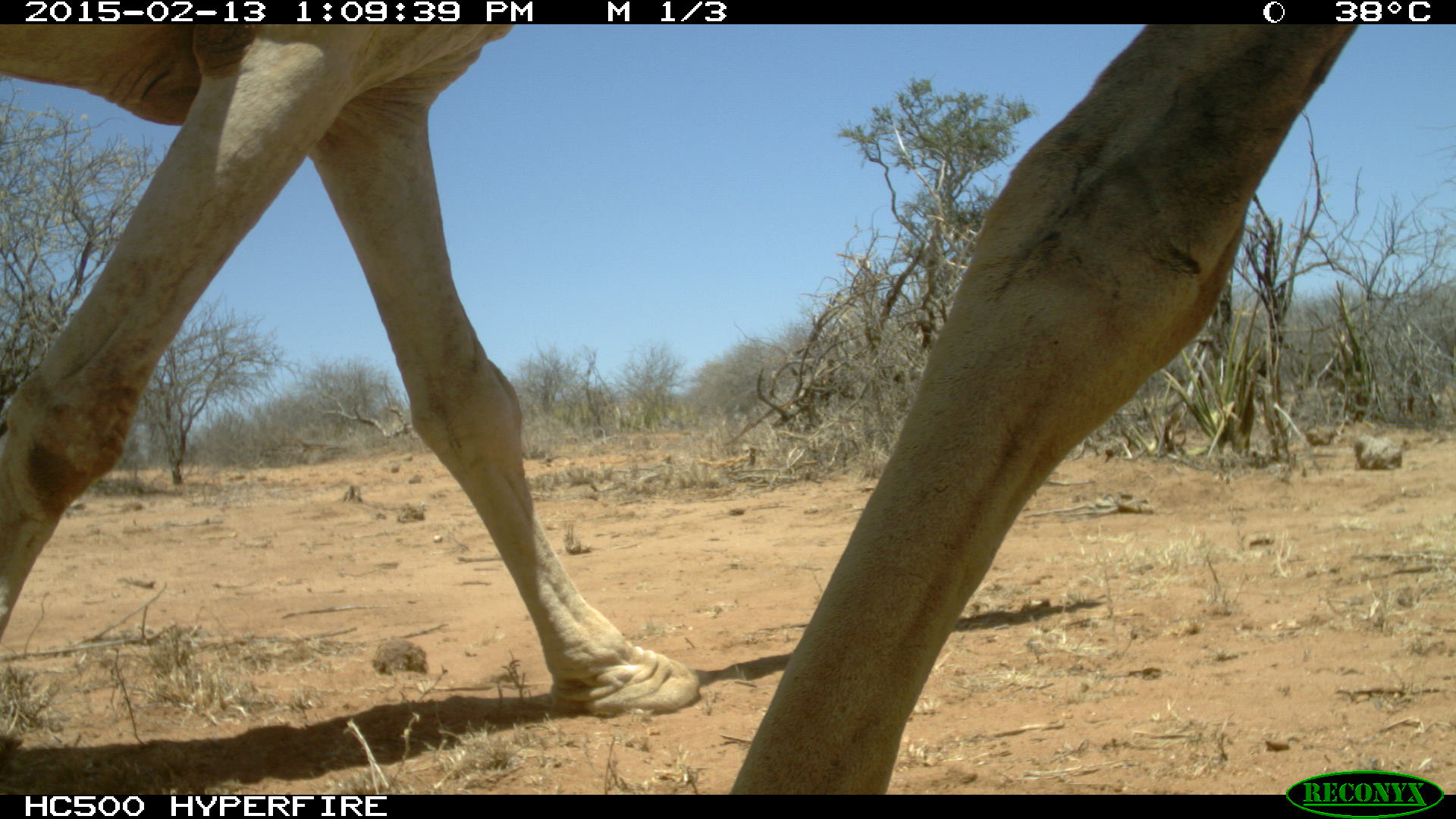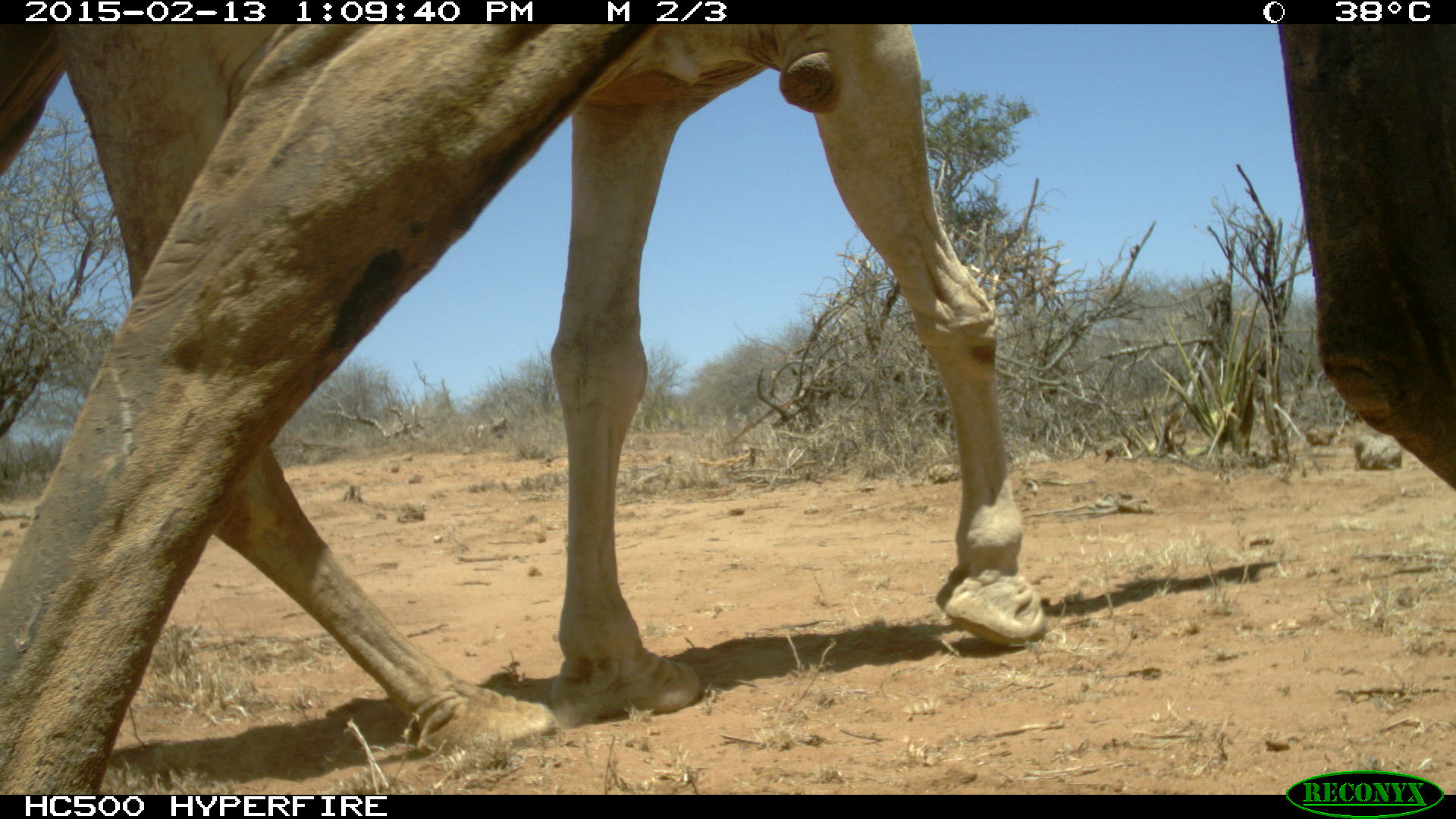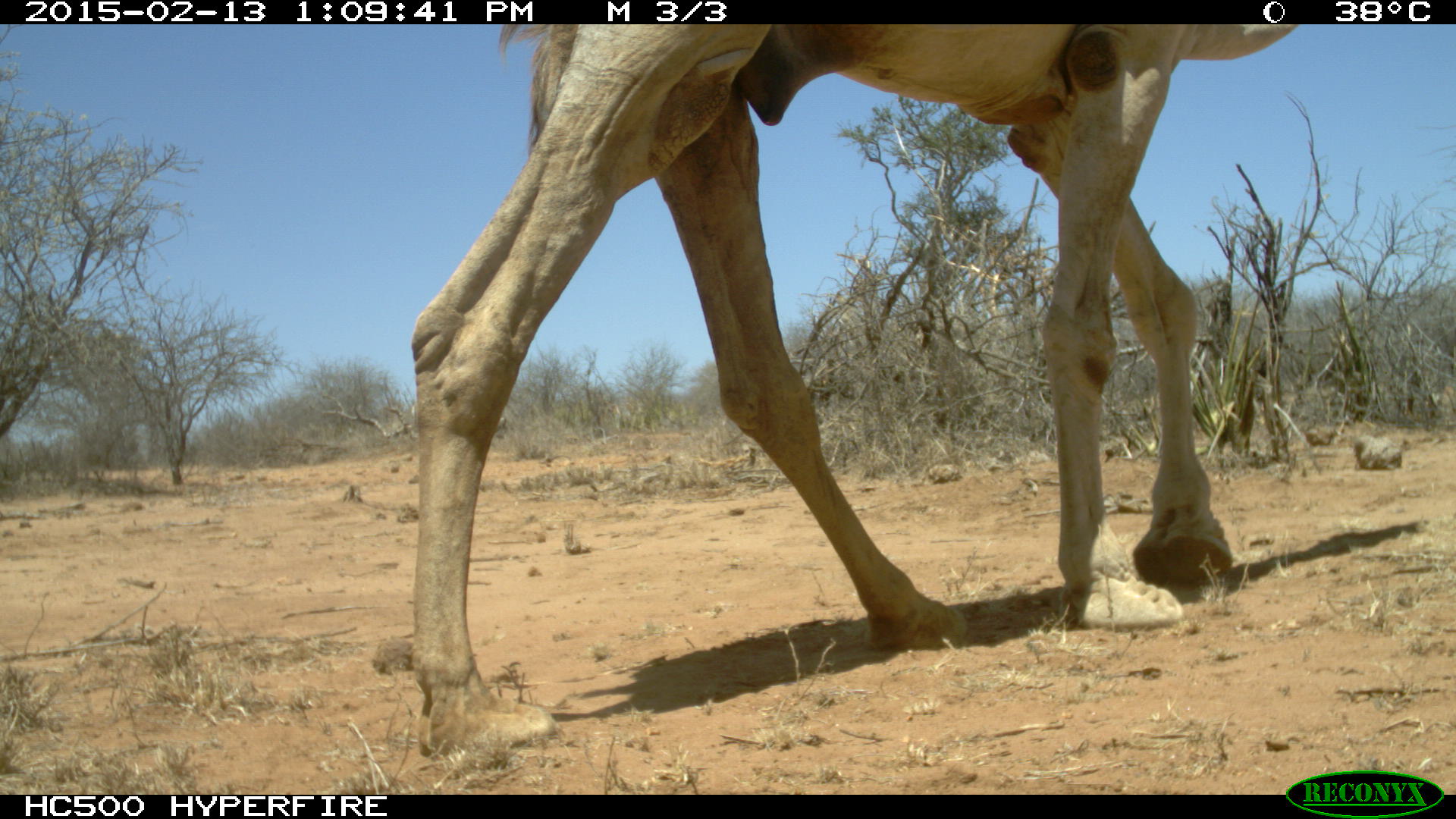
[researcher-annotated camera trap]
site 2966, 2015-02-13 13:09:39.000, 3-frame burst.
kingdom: Animalia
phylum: Chordata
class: Mammalia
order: Artiodactyla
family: Camelidae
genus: Camelus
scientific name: Camelus dromedarius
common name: dromedary camel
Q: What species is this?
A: Camelus dromedarius (dromedary camel).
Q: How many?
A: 1.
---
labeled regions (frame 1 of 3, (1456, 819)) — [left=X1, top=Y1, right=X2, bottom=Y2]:
camelus dromedarius: [left=729, top=21, right=1357, bottom=797]; [left=1, top=23, right=699, bottom=718]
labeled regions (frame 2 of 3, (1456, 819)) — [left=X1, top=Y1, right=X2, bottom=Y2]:
camelus dromedarius: [left=1, top=21, right=1446, bottom=644]; [left=2, top=27, right=664, bottom=793]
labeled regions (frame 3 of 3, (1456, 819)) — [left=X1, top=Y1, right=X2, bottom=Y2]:
camelus dromedarius: [left=403, top=24, right=1301, bottom=758]